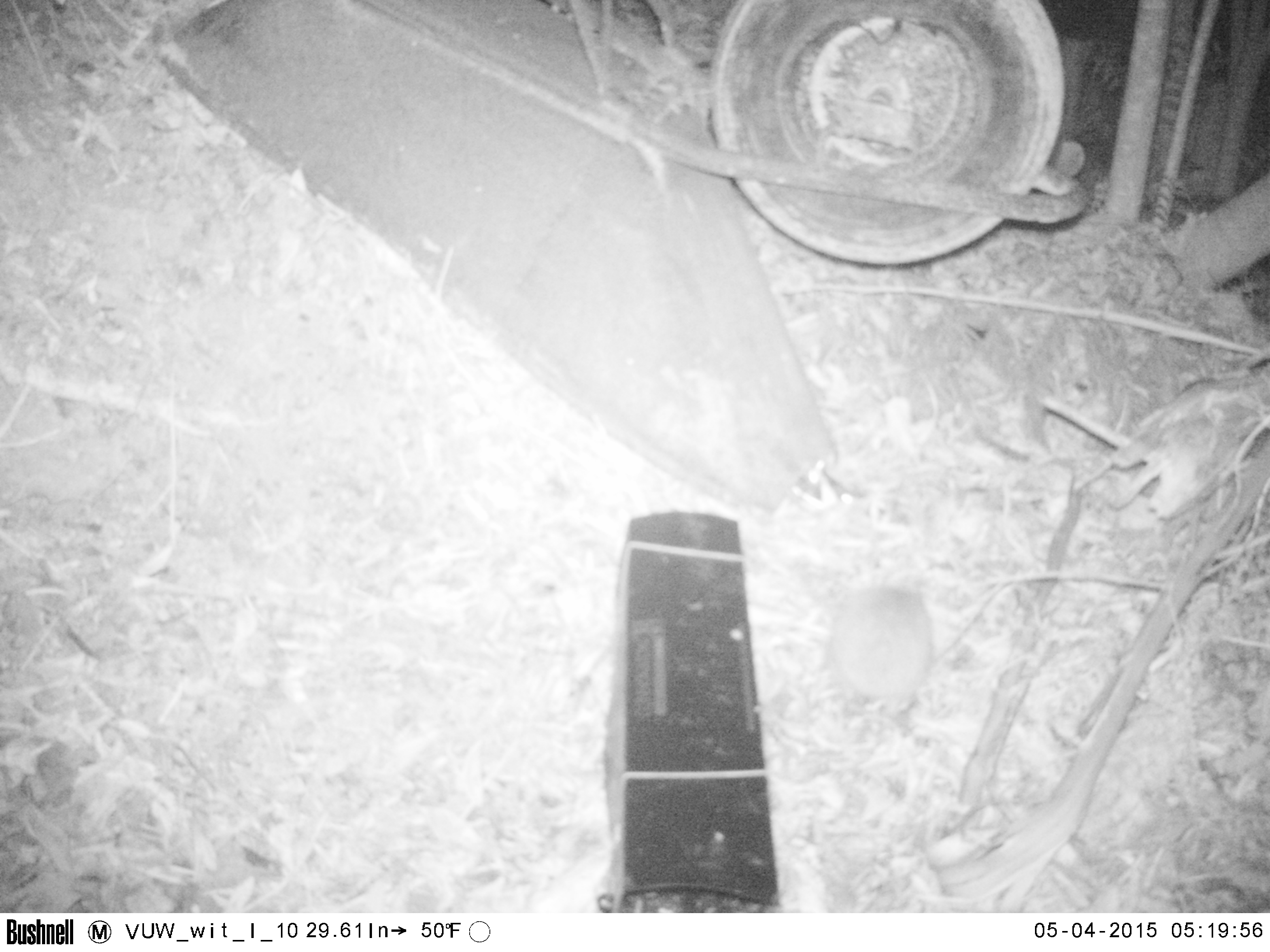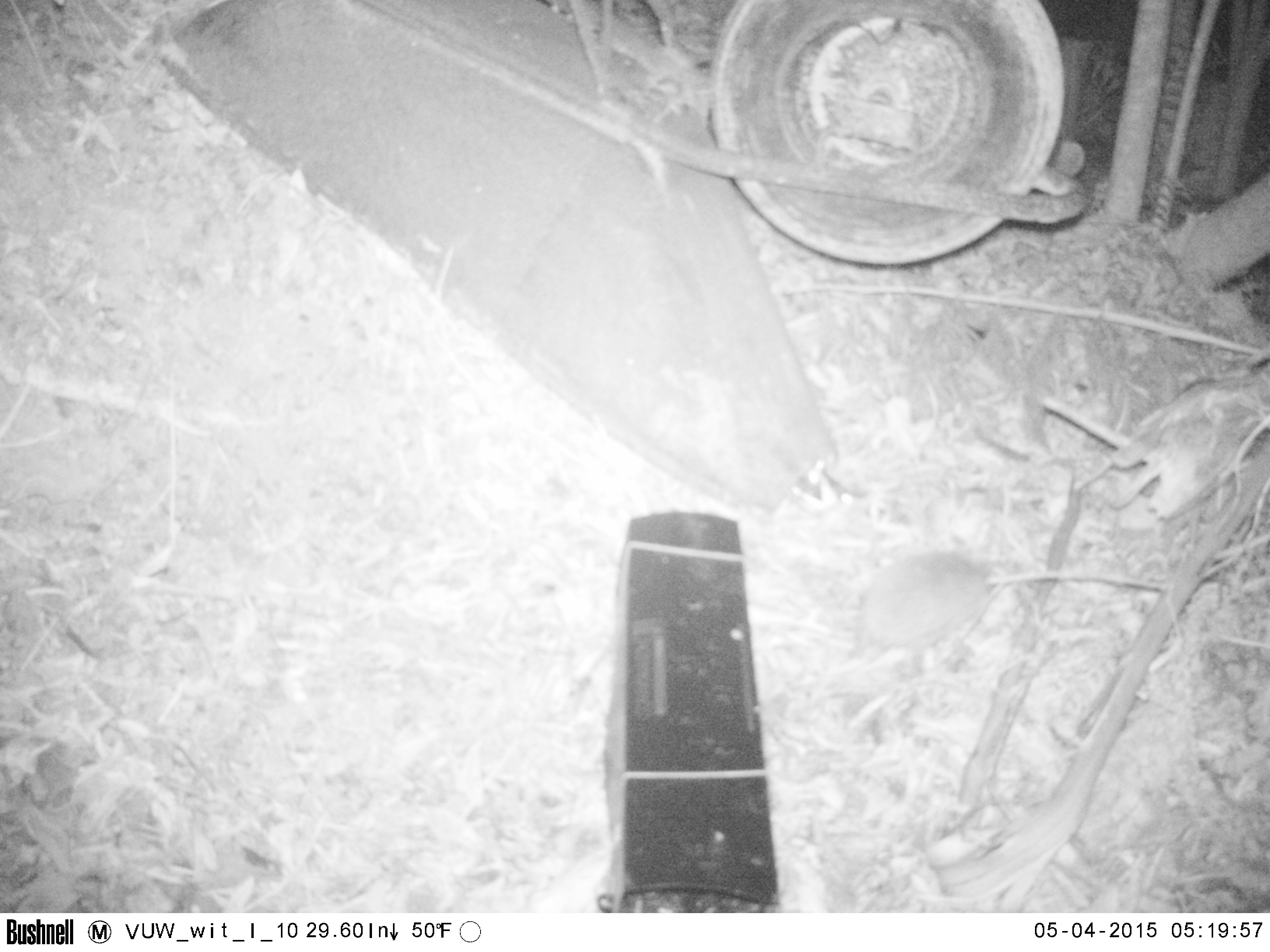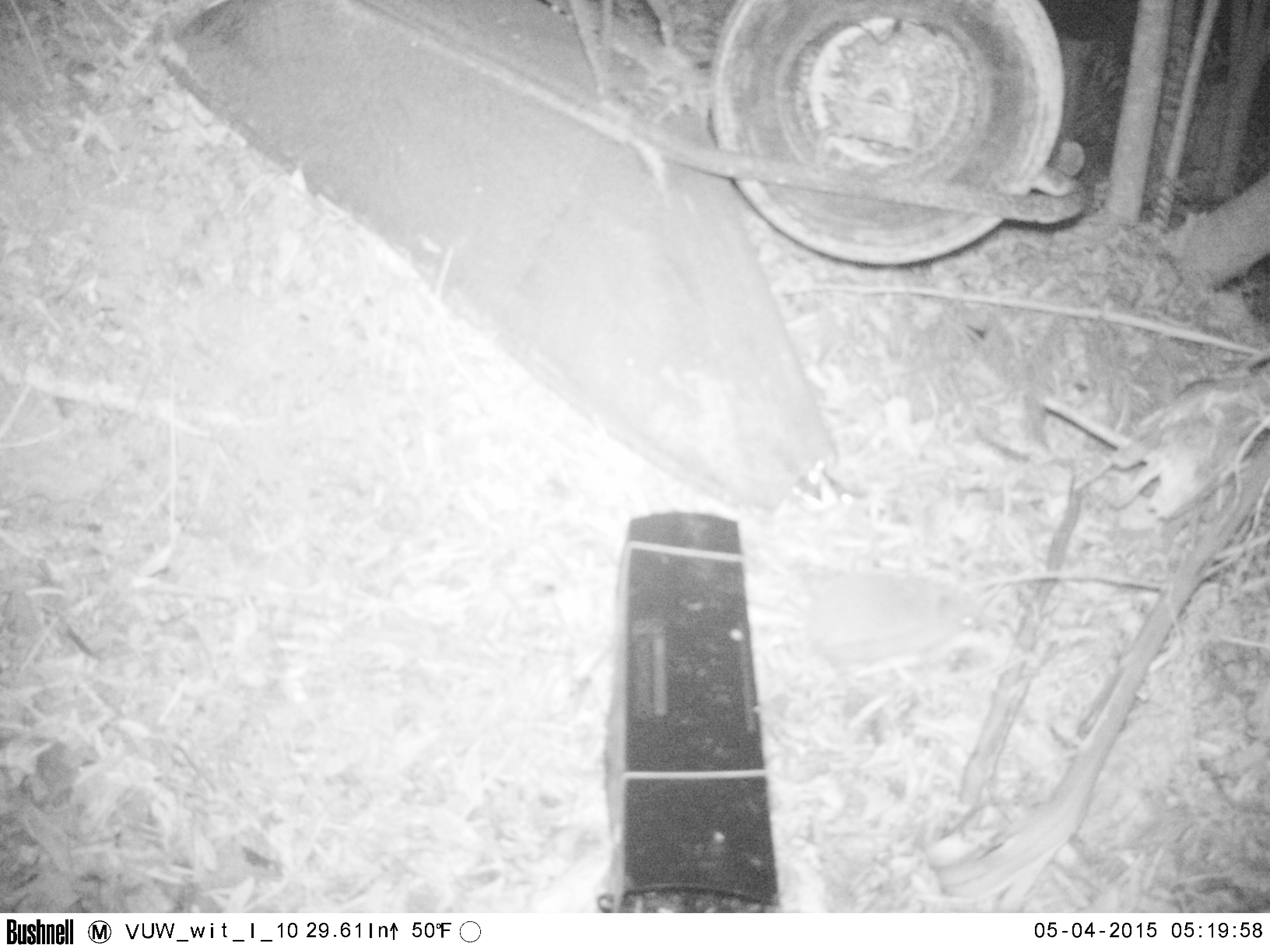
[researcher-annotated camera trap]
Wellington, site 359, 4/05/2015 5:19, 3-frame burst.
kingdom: Animalia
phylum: Chordata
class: Mammalia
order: Eulipotyphla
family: Erinaceidae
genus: Erinaceus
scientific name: Erinaceus europaeus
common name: hedgehog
Hedgehog (Erinaceus europaeus).